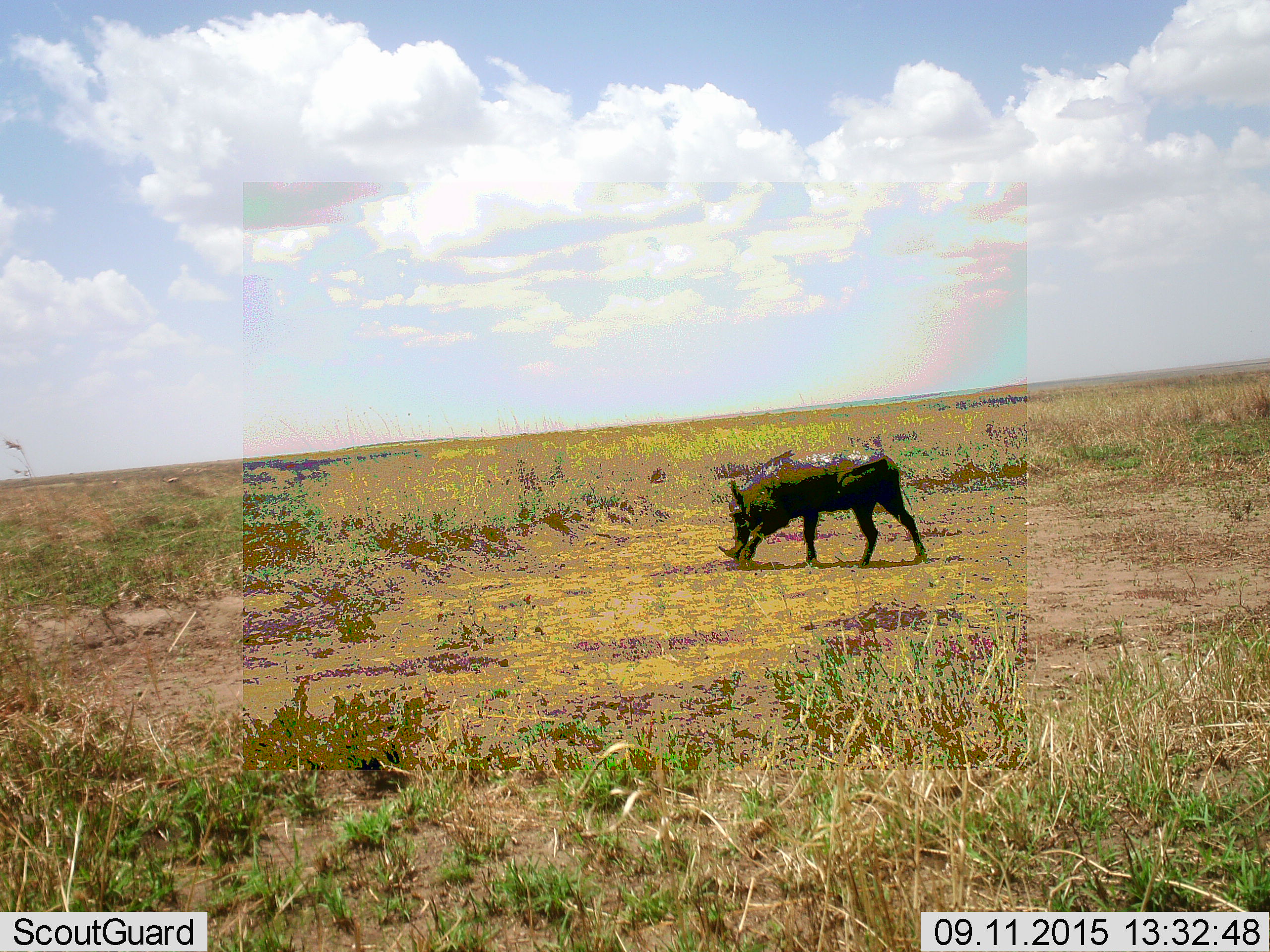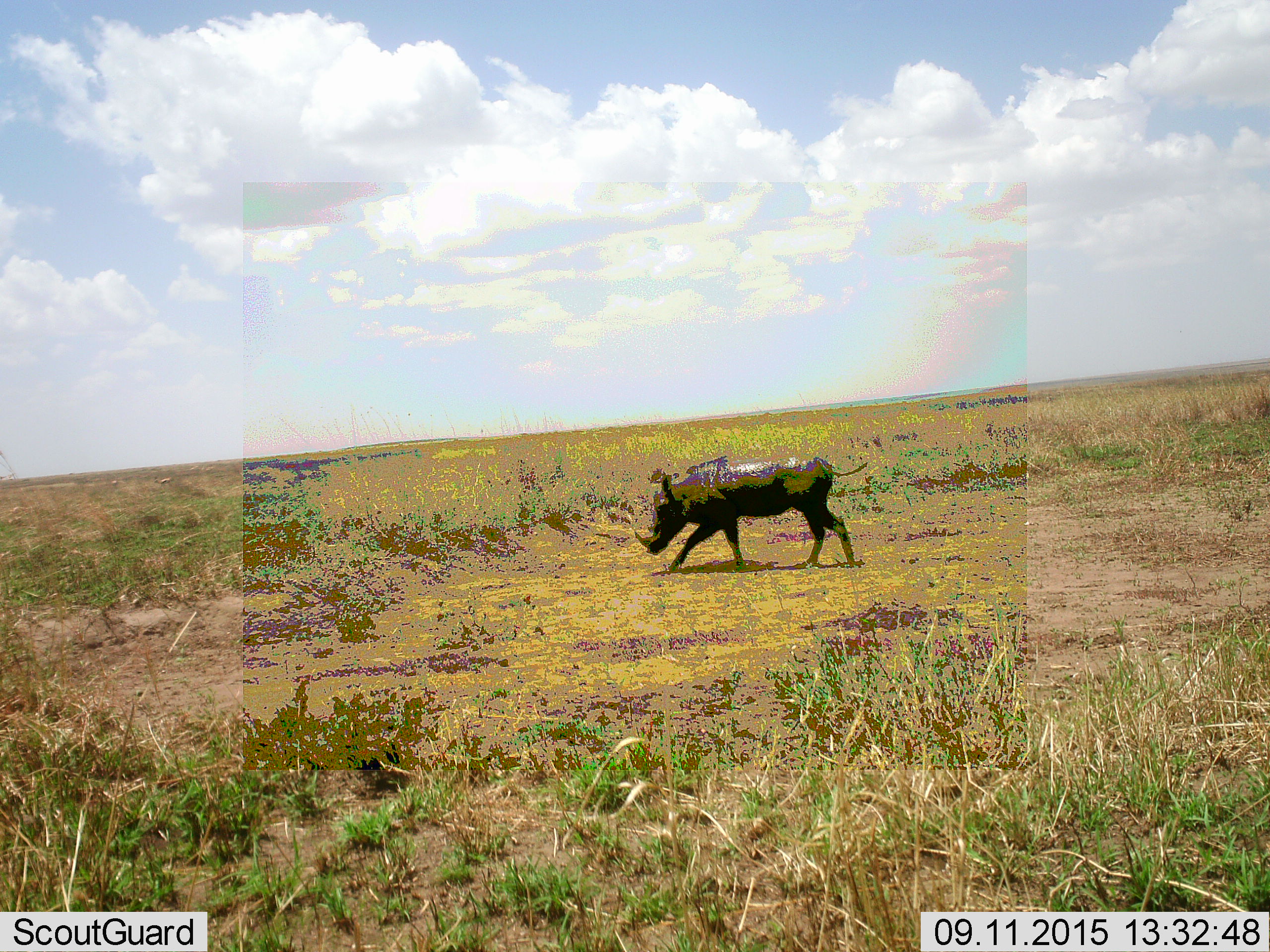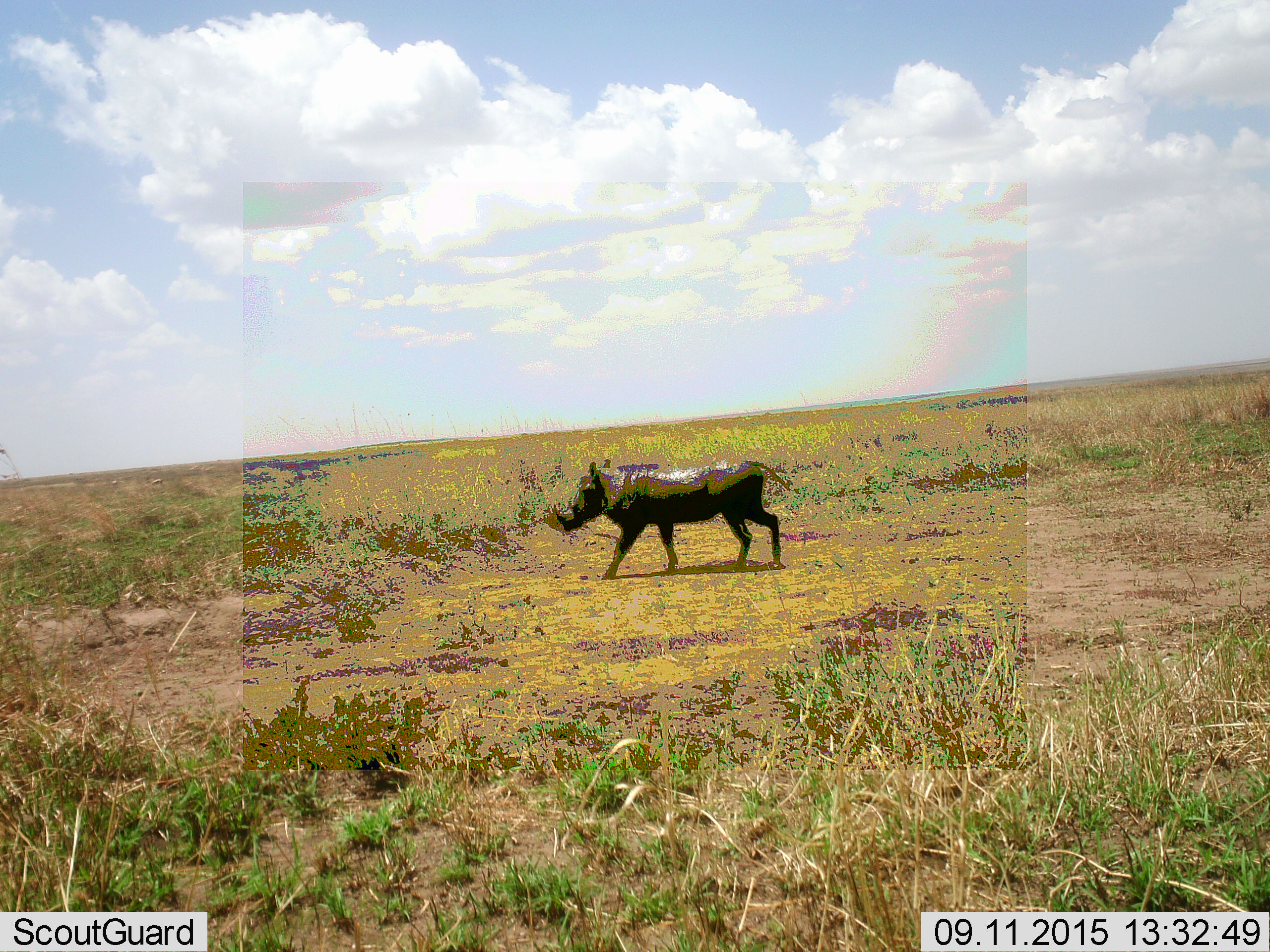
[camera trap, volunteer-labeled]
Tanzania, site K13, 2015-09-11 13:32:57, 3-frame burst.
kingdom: Animalia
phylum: Chordata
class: Mammalia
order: Artiodactyla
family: Suidae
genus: Phacochoerus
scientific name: Phacochoerus africanus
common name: warthog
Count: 1.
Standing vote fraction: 0%.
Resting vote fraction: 0%.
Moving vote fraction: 80%.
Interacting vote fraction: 0%.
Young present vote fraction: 0%.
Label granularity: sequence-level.